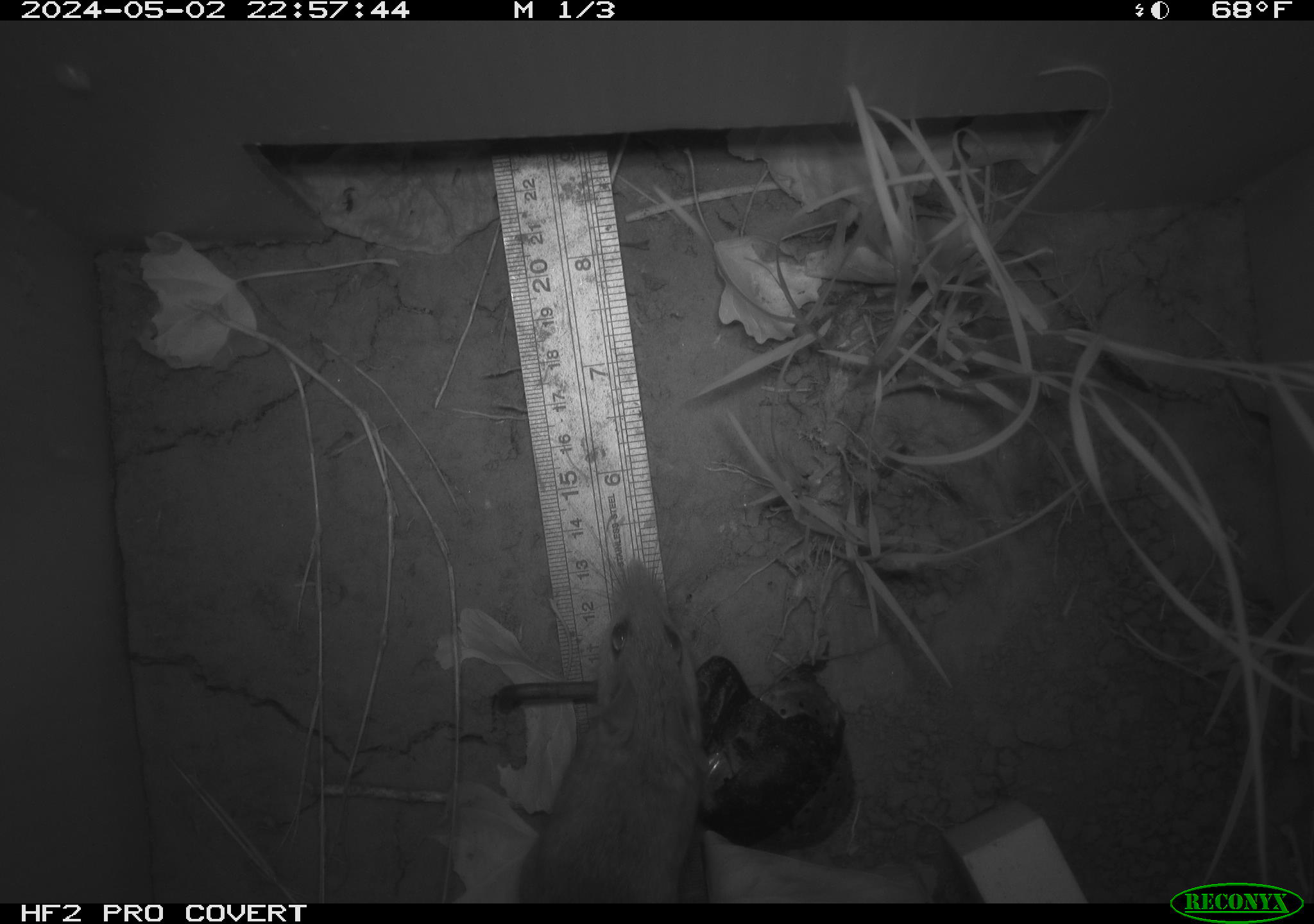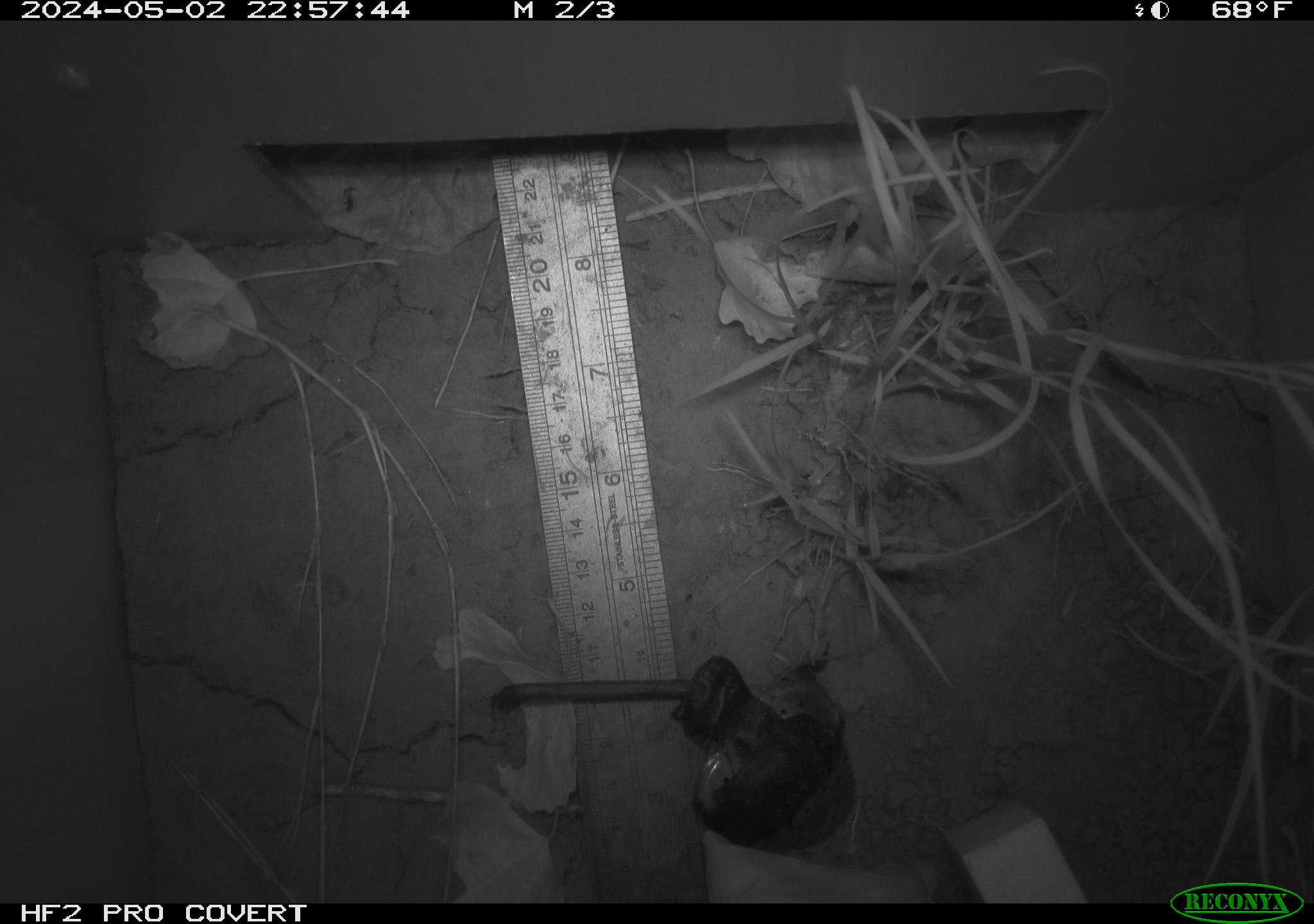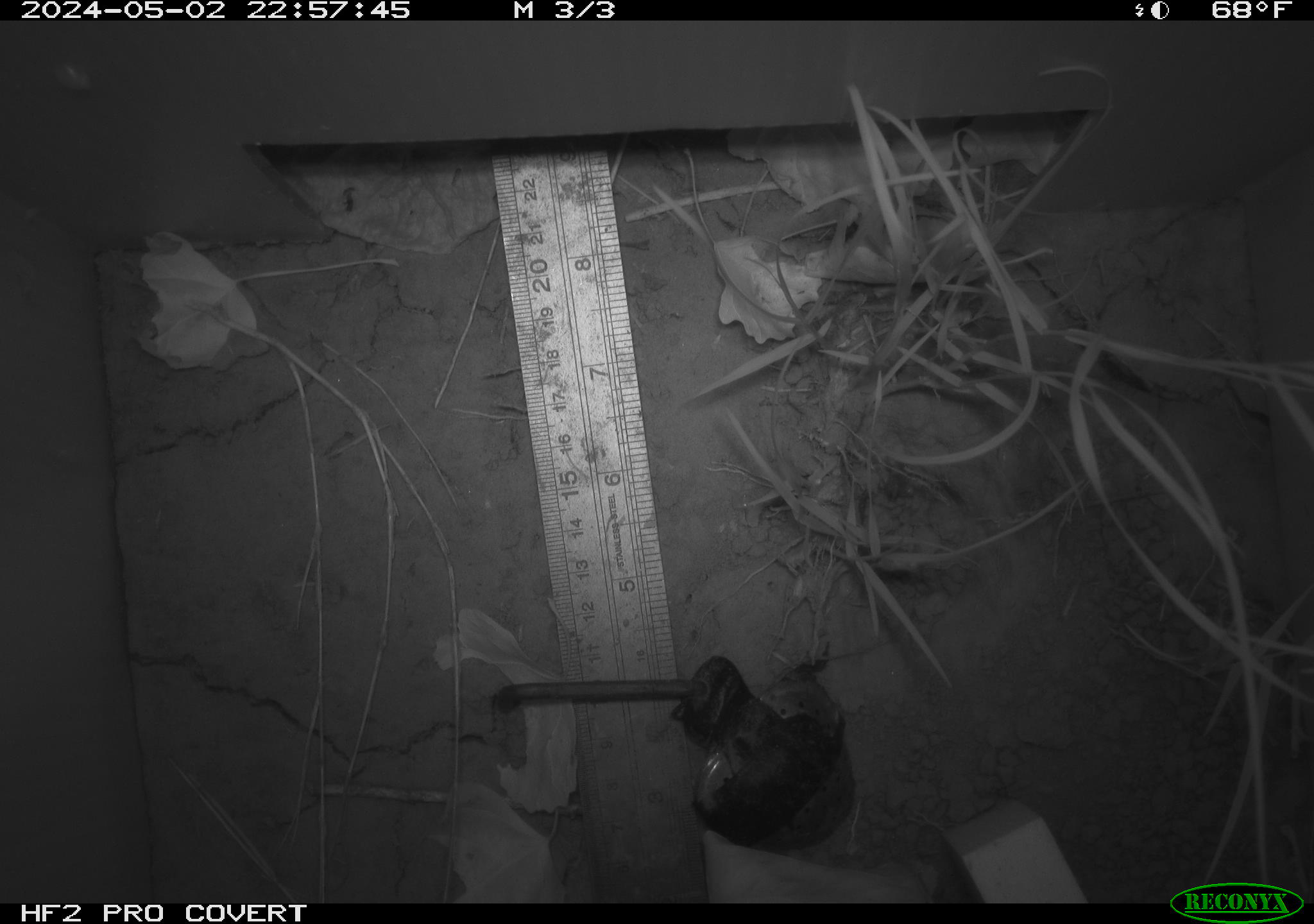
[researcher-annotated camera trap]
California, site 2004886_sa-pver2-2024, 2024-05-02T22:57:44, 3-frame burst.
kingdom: Animalia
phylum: Chordata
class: Mammalia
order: Rodentia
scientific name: Rodentia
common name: mouse species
Mouse species (Rodentia).